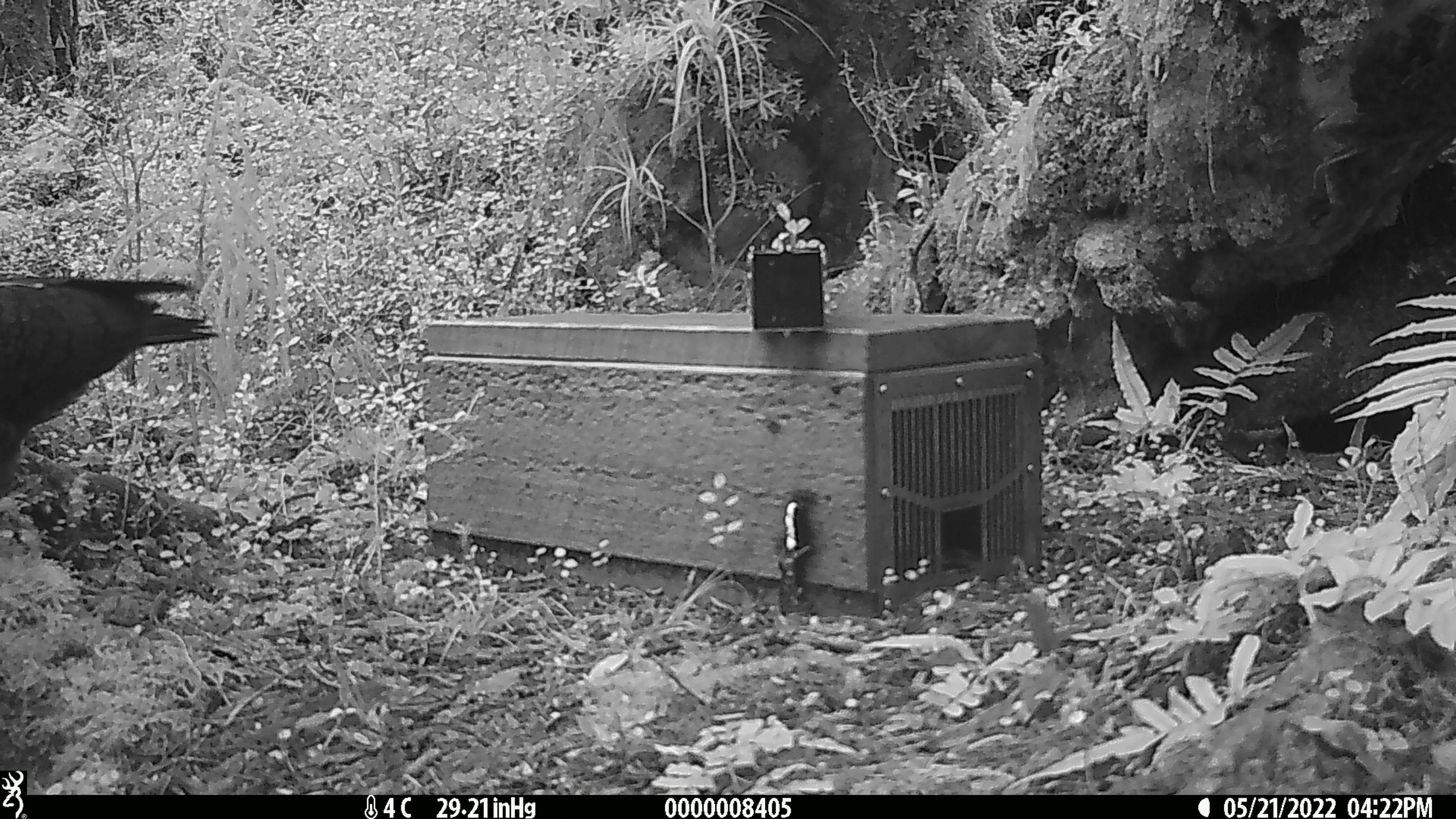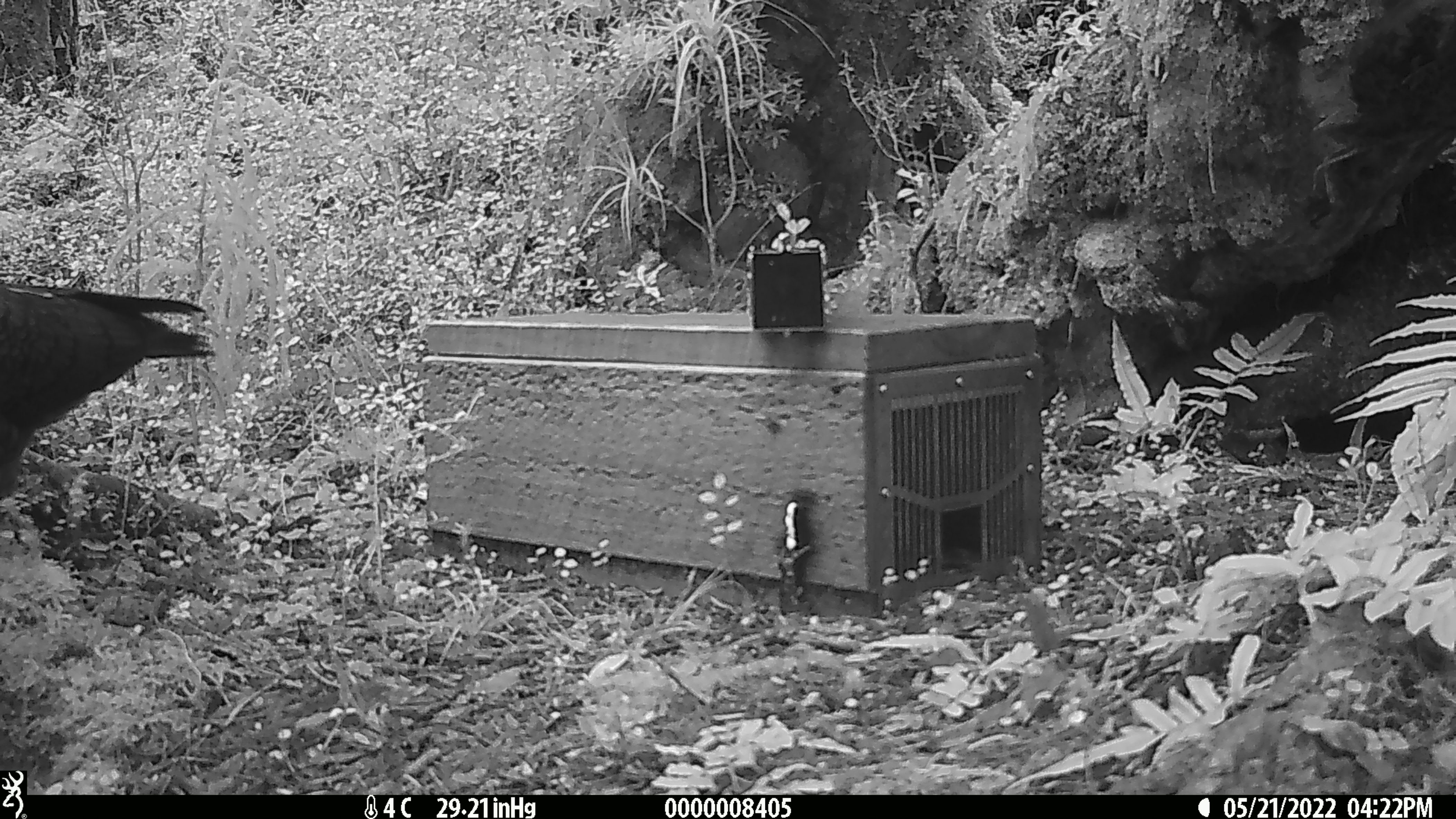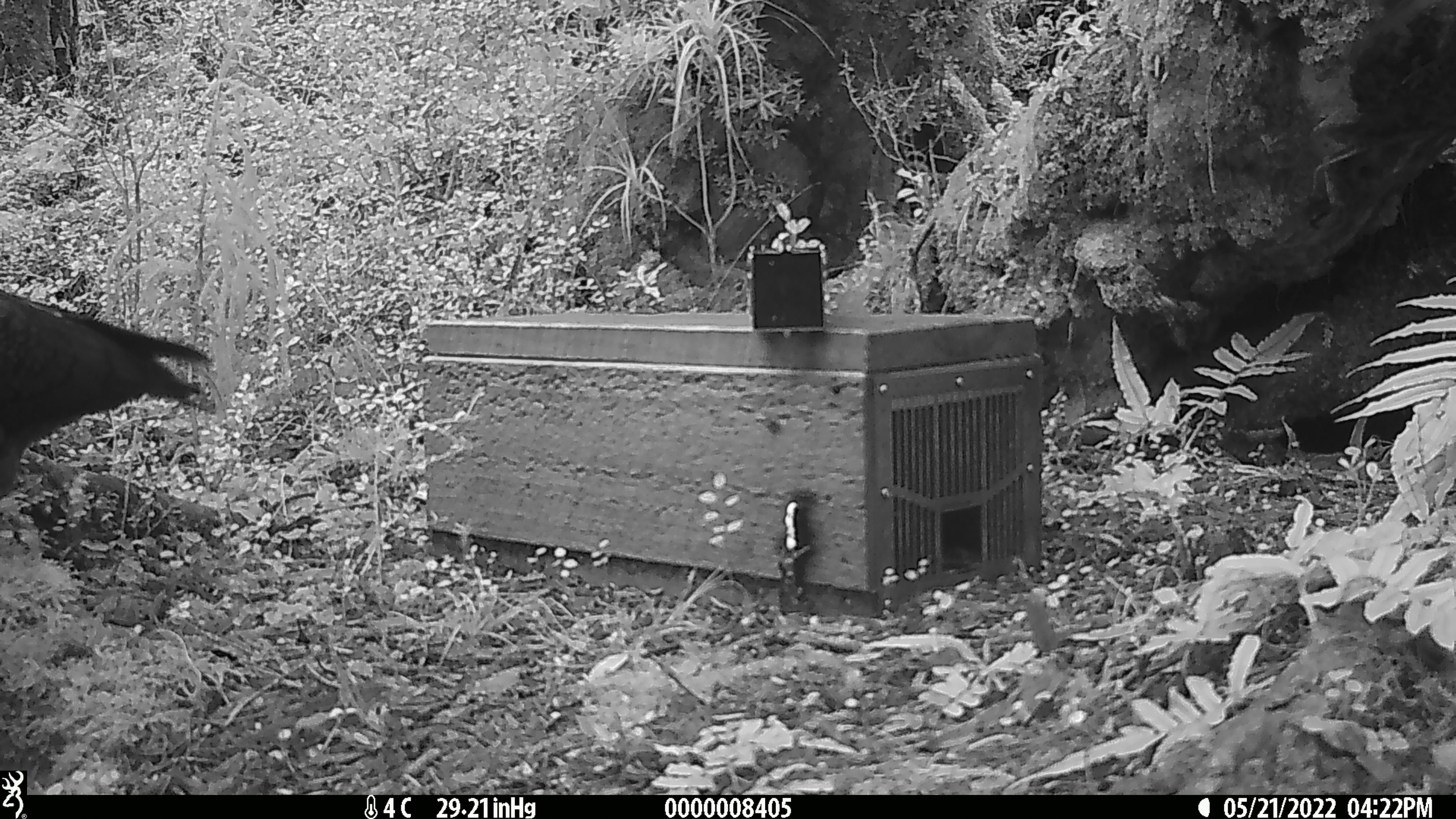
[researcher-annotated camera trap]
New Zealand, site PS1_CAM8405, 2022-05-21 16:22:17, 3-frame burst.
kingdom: Animalia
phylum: Chordata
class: Aves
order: Psittaciformes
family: Strigopidae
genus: Nestor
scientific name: Nestor notabilis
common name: kea